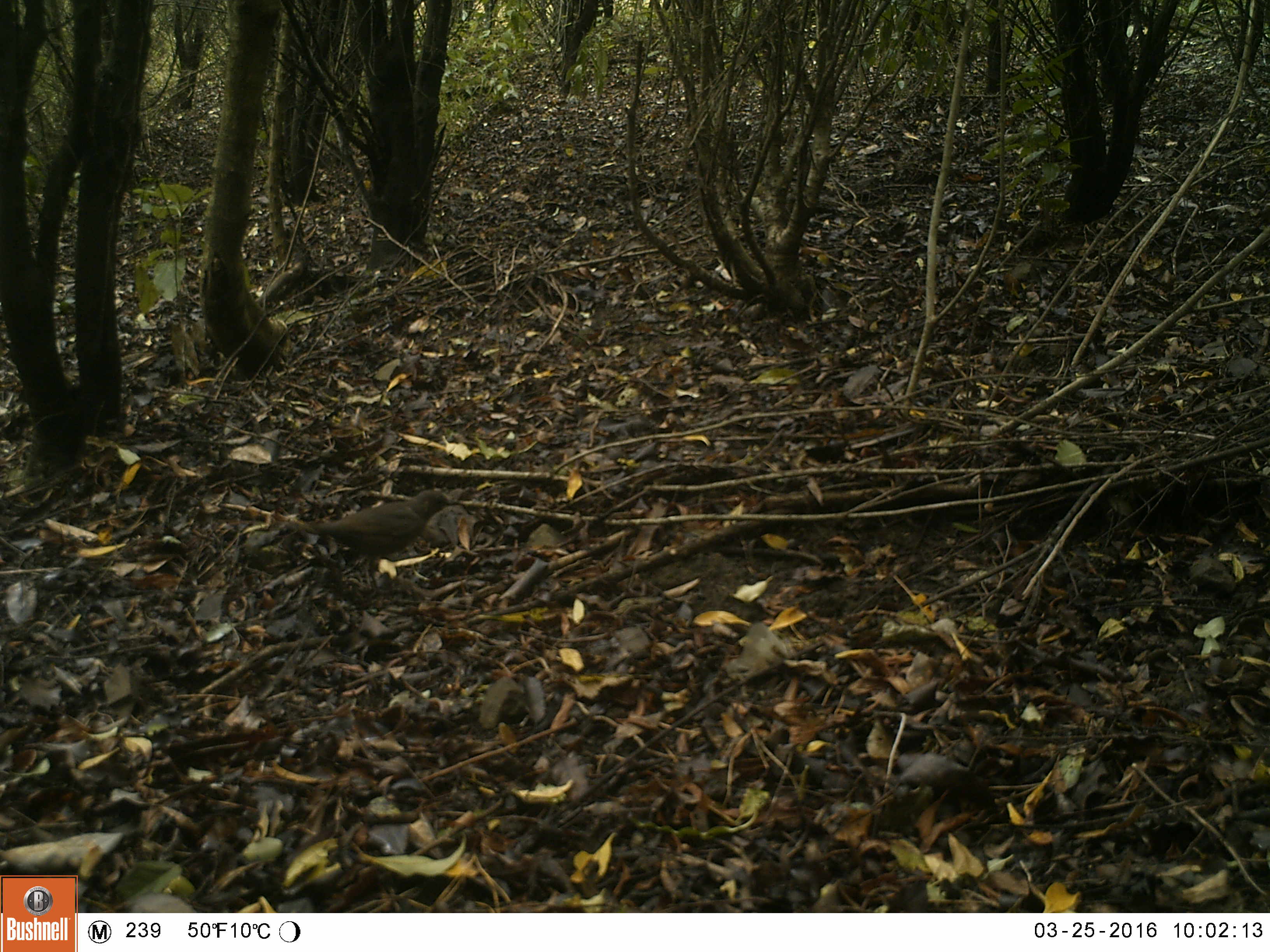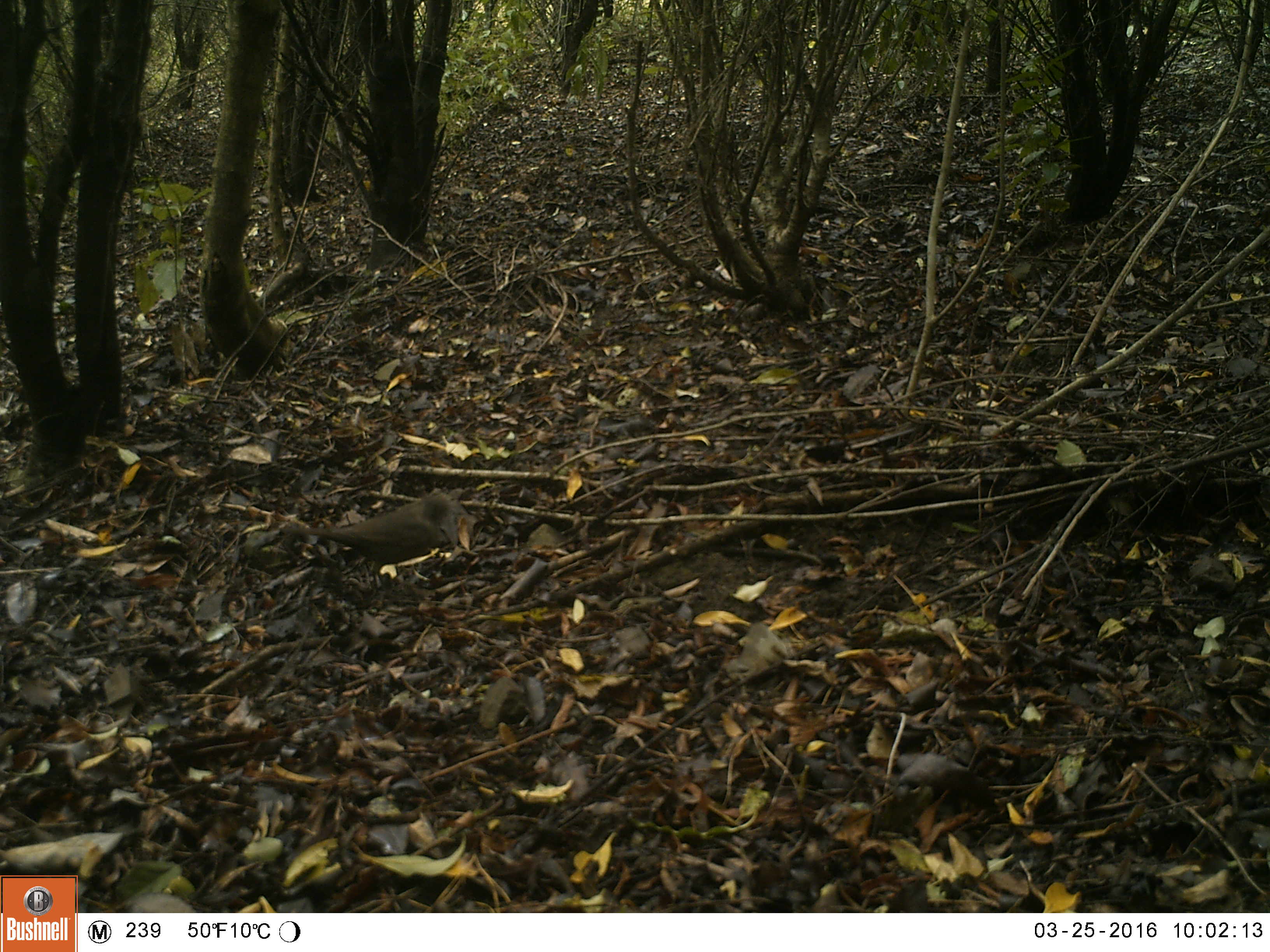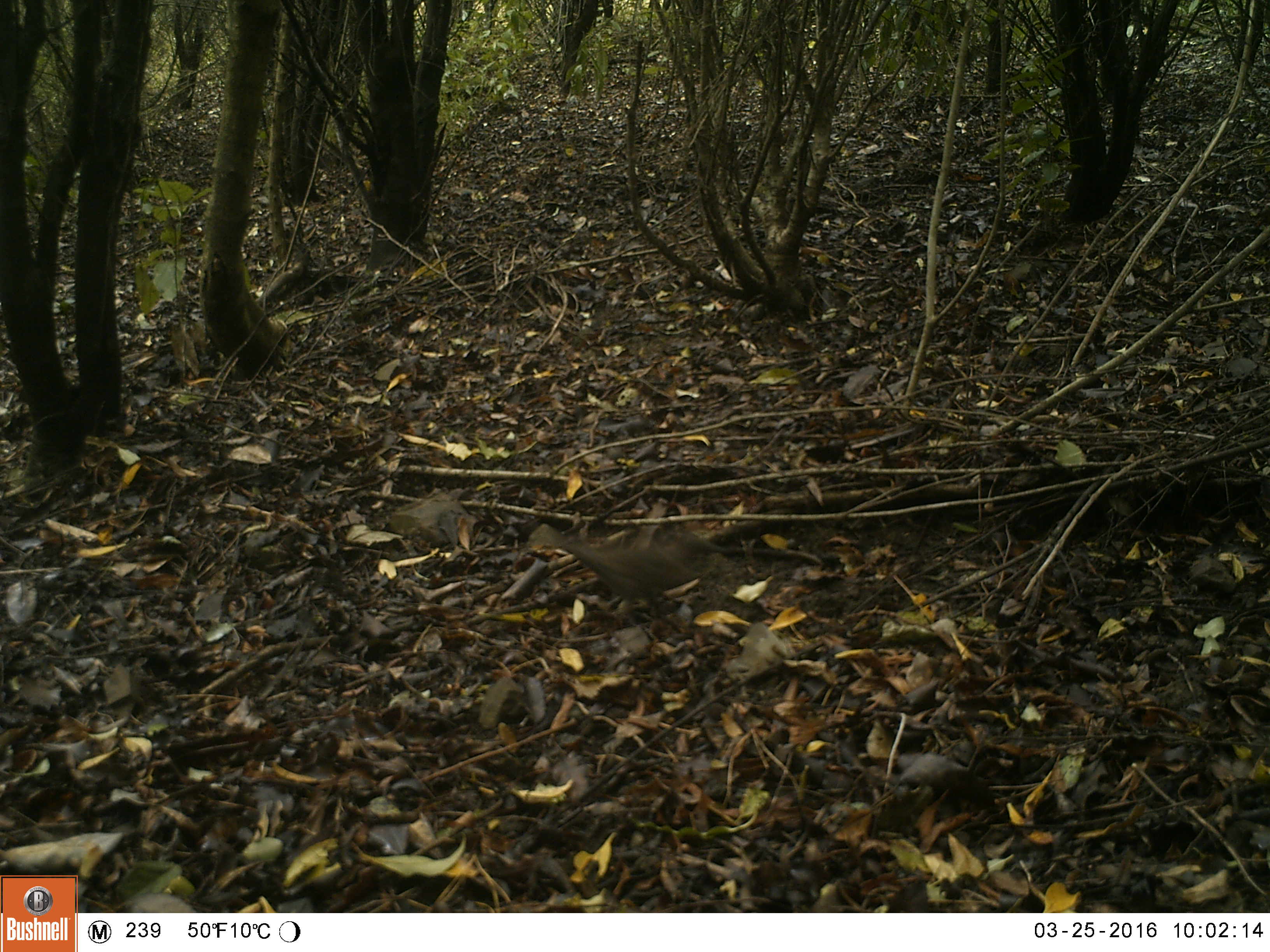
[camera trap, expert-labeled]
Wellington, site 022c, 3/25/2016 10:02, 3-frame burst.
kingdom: Animalia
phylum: Chordata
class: Aves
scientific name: Aves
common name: bird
Bird (Aves).